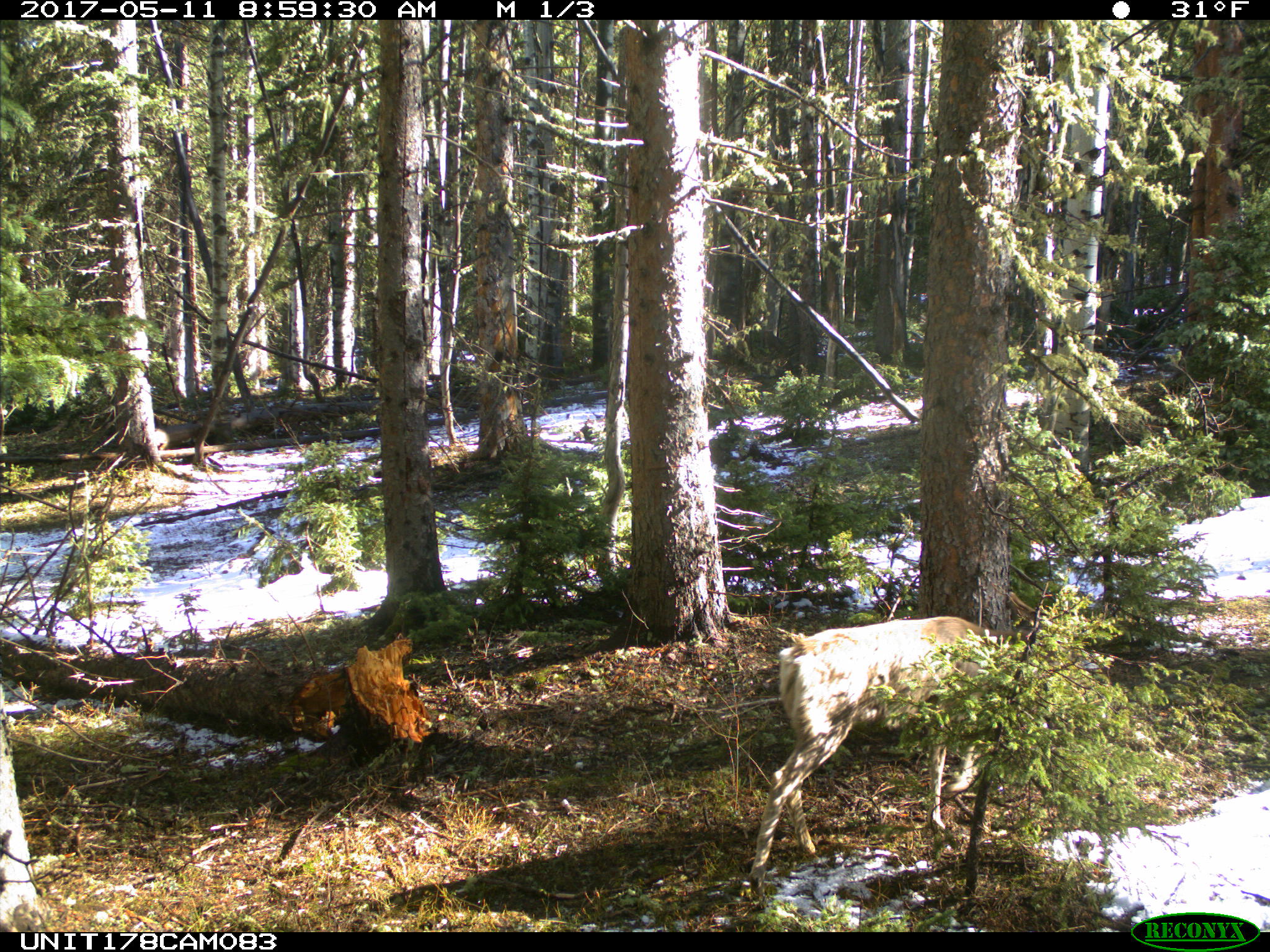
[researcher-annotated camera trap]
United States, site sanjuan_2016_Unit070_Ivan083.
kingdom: Animalia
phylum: Chordata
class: Mammalia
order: Artiodactyla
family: Cervidae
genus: Odocoileus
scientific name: Odocoileus hemionus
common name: mule deer